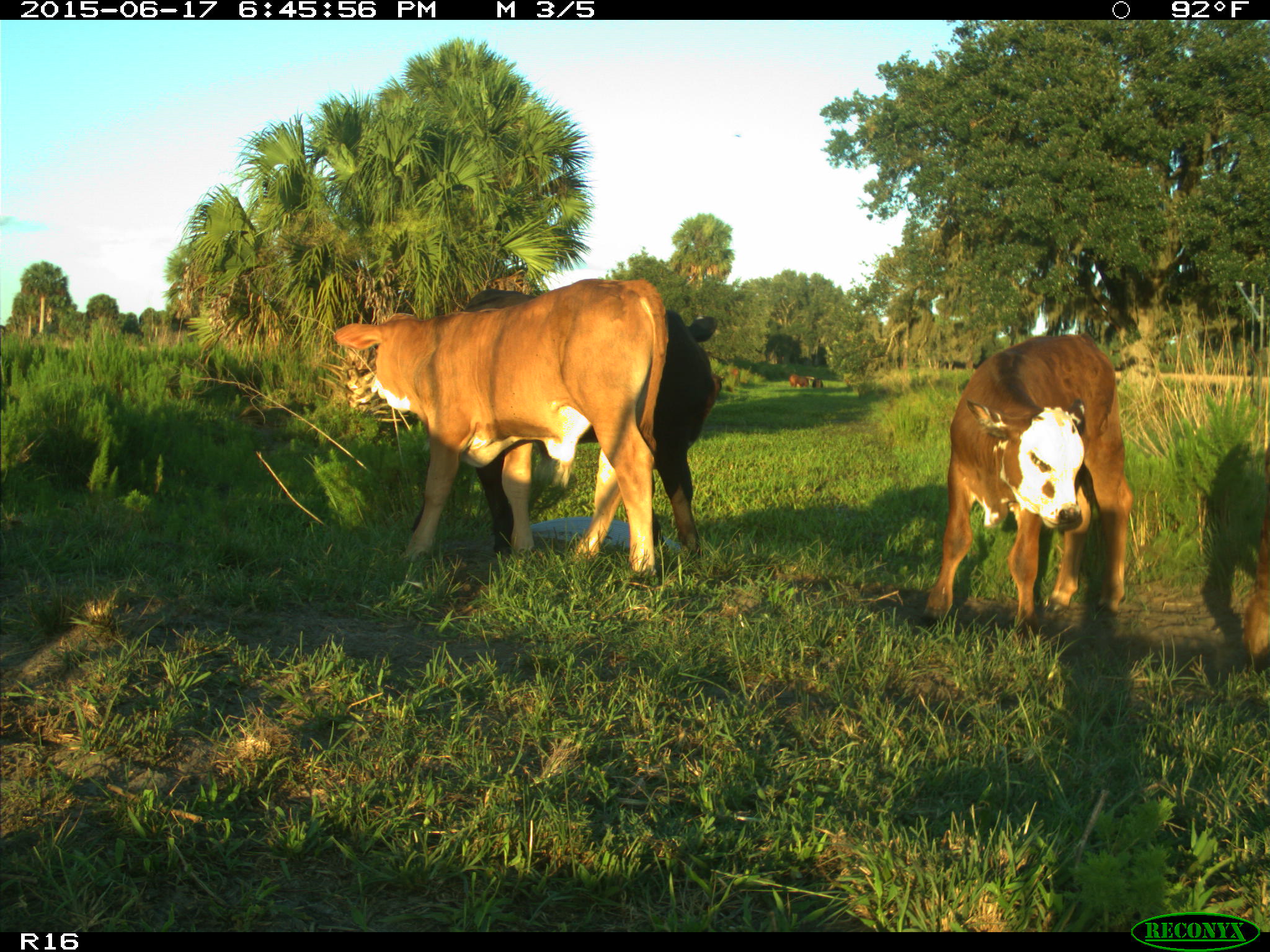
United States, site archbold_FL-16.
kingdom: Animalia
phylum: Chordata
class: Mammalia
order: Artiodactyla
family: Bovidae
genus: Bos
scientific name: Bos taurus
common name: domestic cow